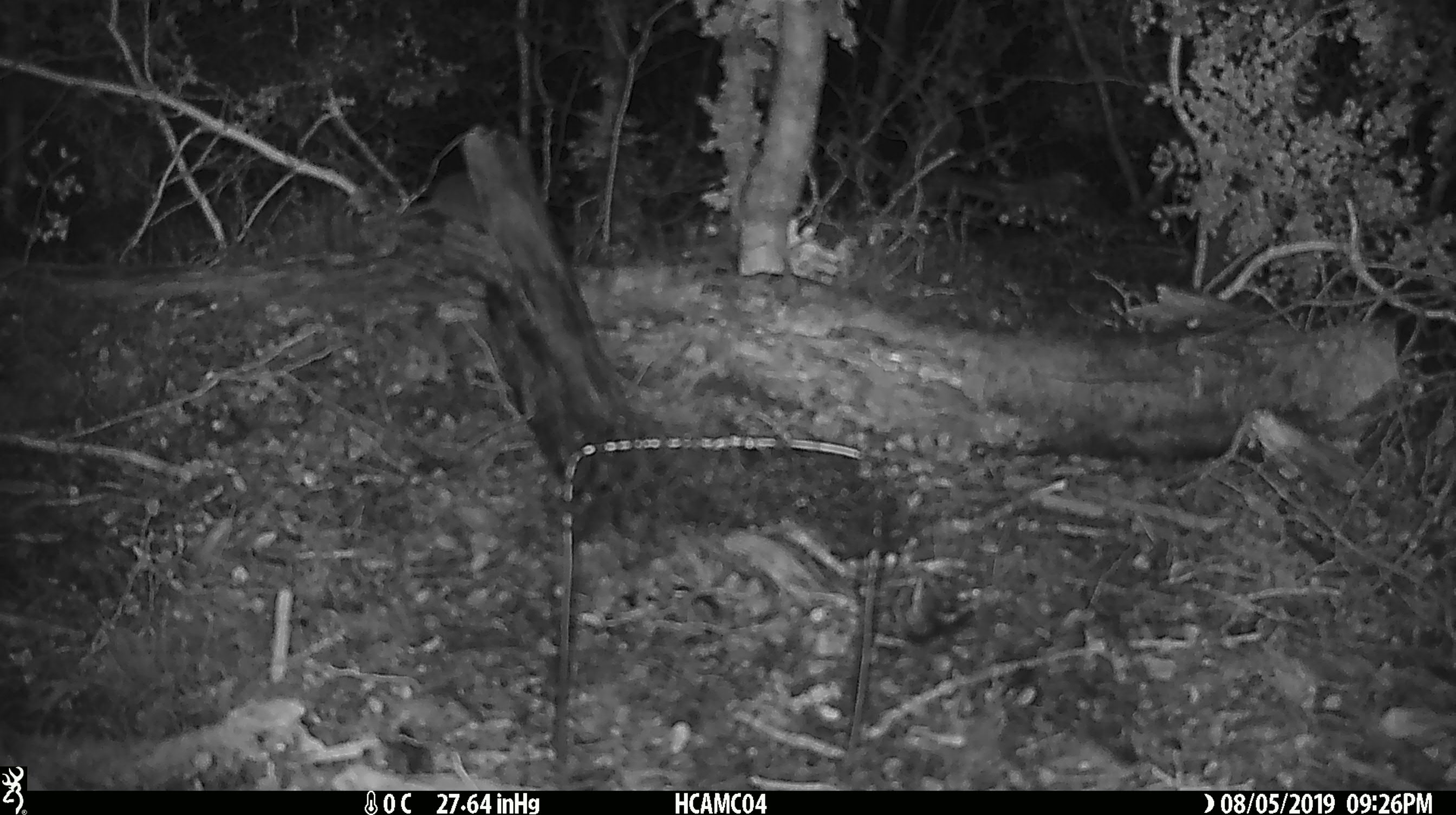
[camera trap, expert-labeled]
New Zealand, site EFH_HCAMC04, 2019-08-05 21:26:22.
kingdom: Animalia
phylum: Chordata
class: Mammalia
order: Rodentia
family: Muridae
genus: Mus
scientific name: Mus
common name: mouse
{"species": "mouse (Mus)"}